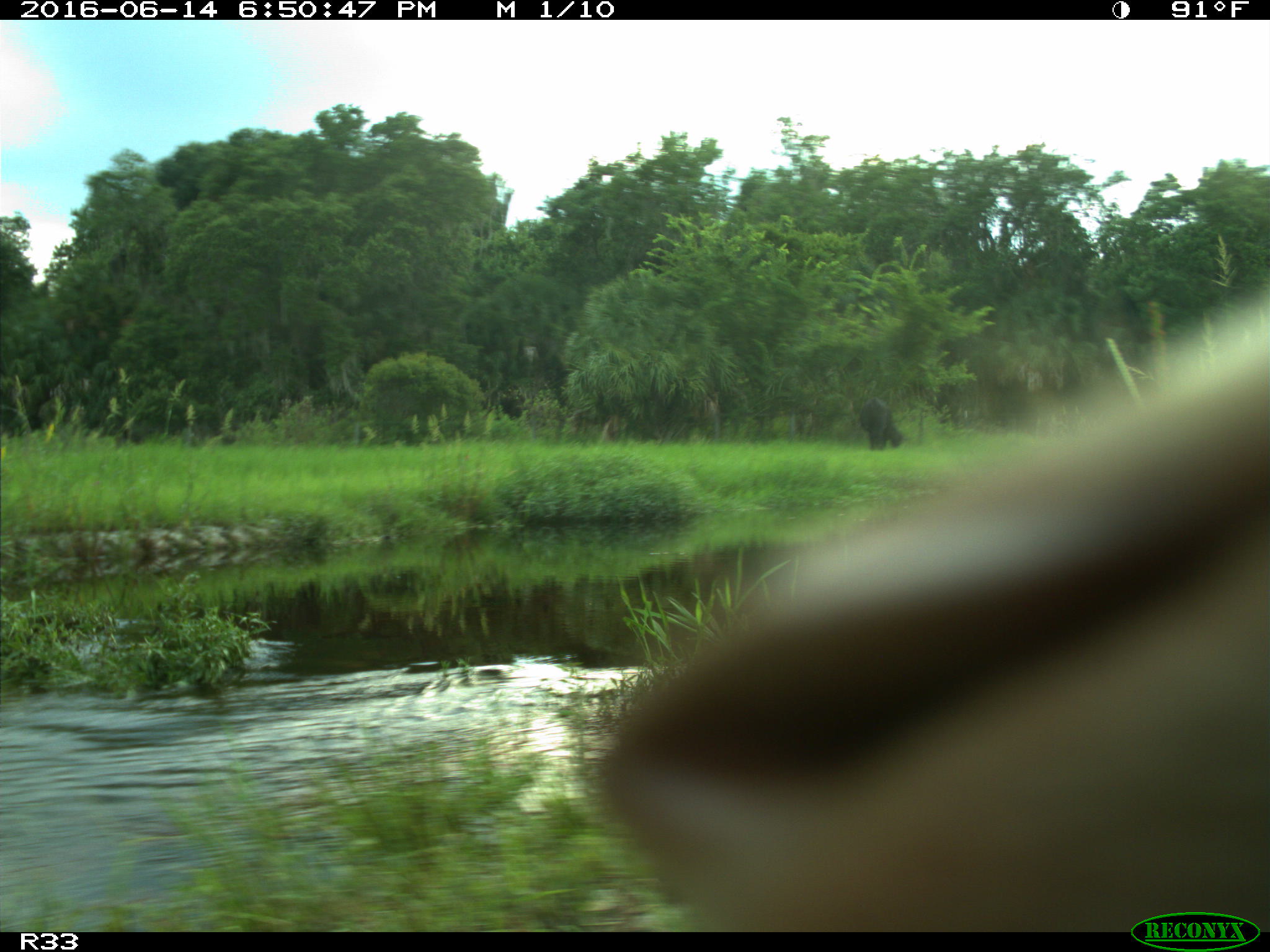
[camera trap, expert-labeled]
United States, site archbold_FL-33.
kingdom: Animalia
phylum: Chordata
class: Mammalia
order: Artiodactyla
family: Bovidae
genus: Bos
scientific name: Bos taurus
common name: domestic cow